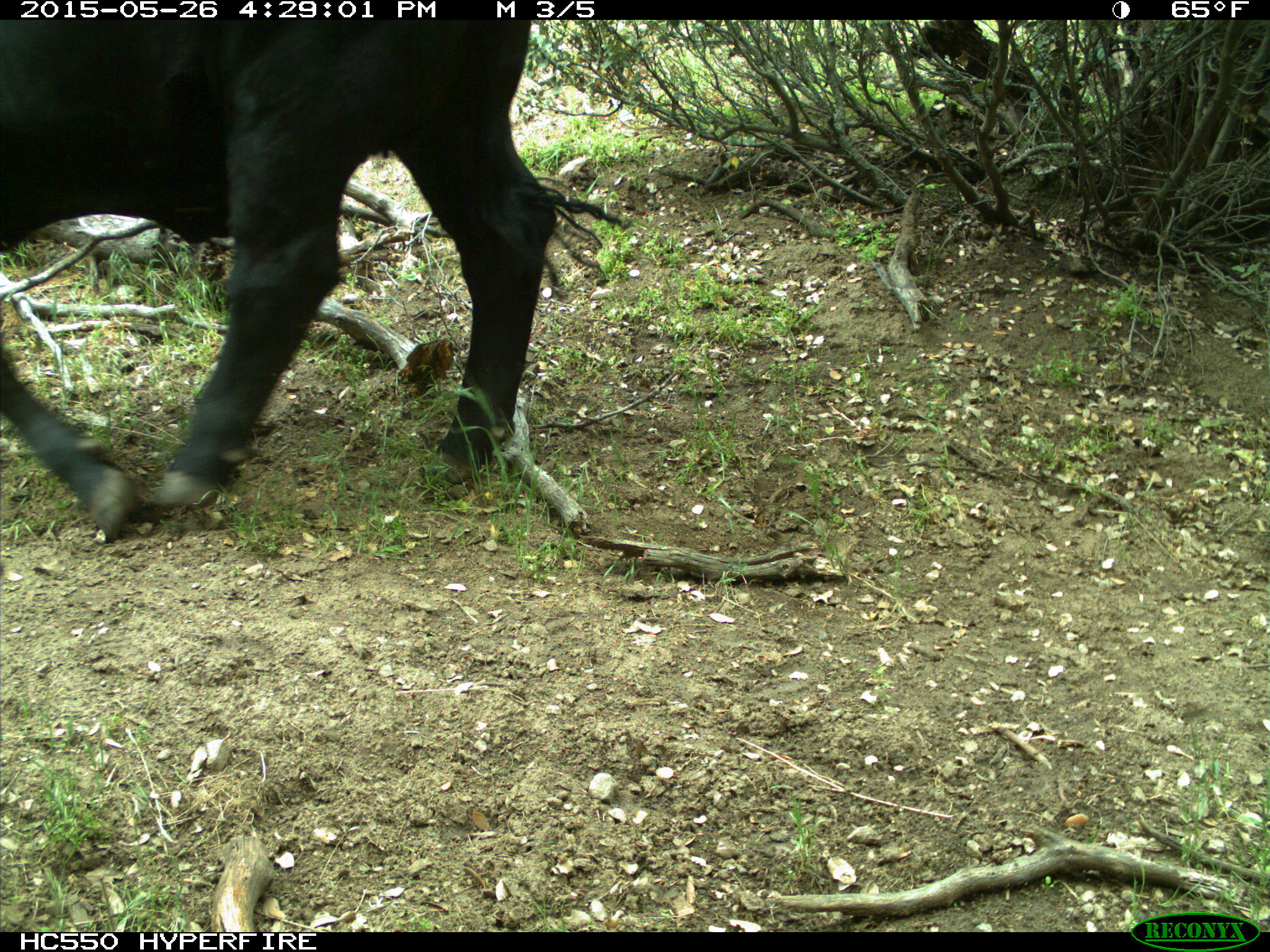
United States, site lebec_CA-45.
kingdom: Animalia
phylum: Chordata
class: Mammalia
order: Artiodactyla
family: Bovidae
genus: Bos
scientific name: Bos taurus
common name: domestic cow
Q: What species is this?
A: Bos taurus (domestic cow).